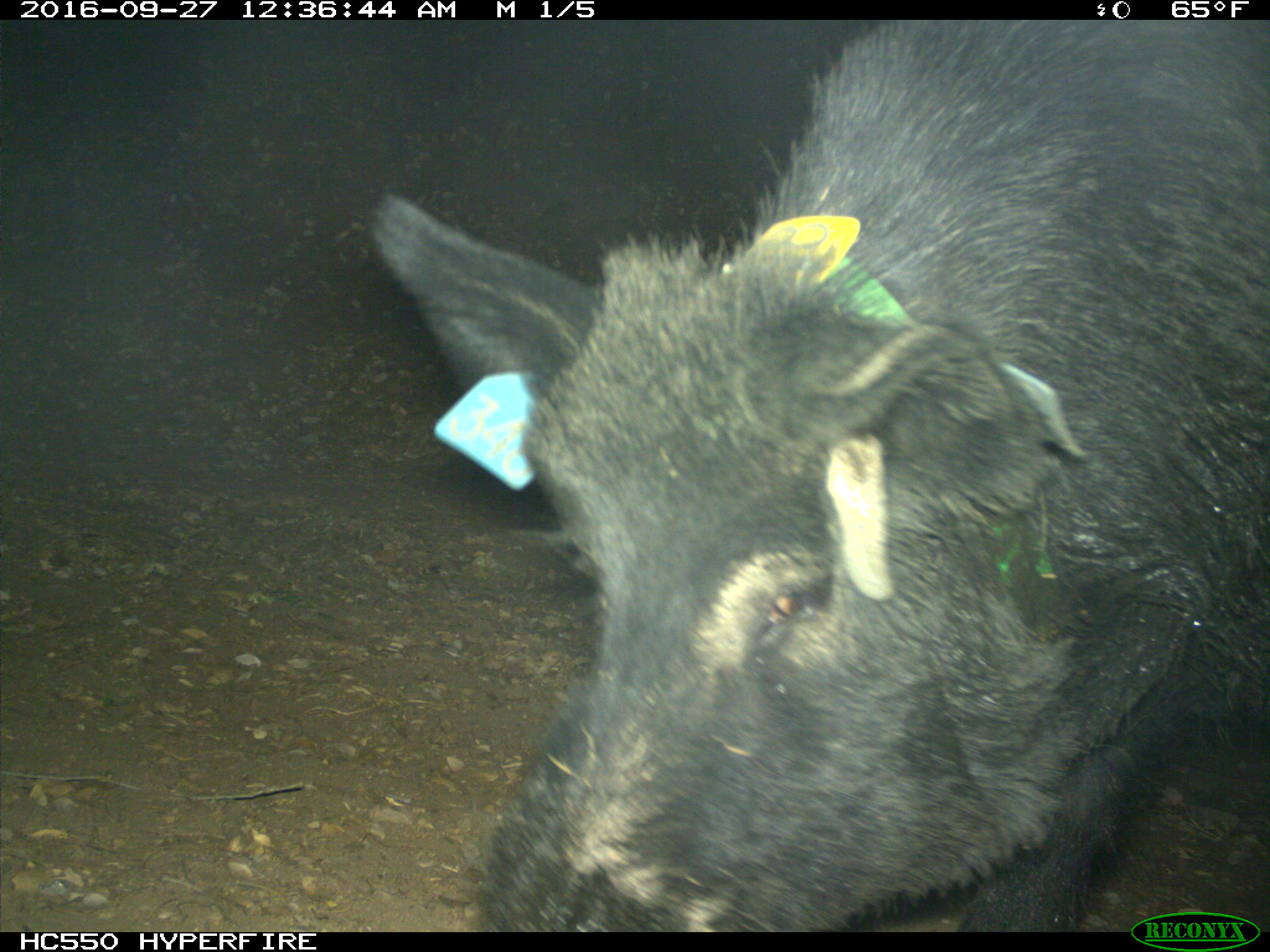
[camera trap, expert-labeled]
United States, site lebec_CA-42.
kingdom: Animalia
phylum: Chordata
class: Mammalia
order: Artiodactyla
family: Suidae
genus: Sus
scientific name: Sus scrofa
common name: wild boar